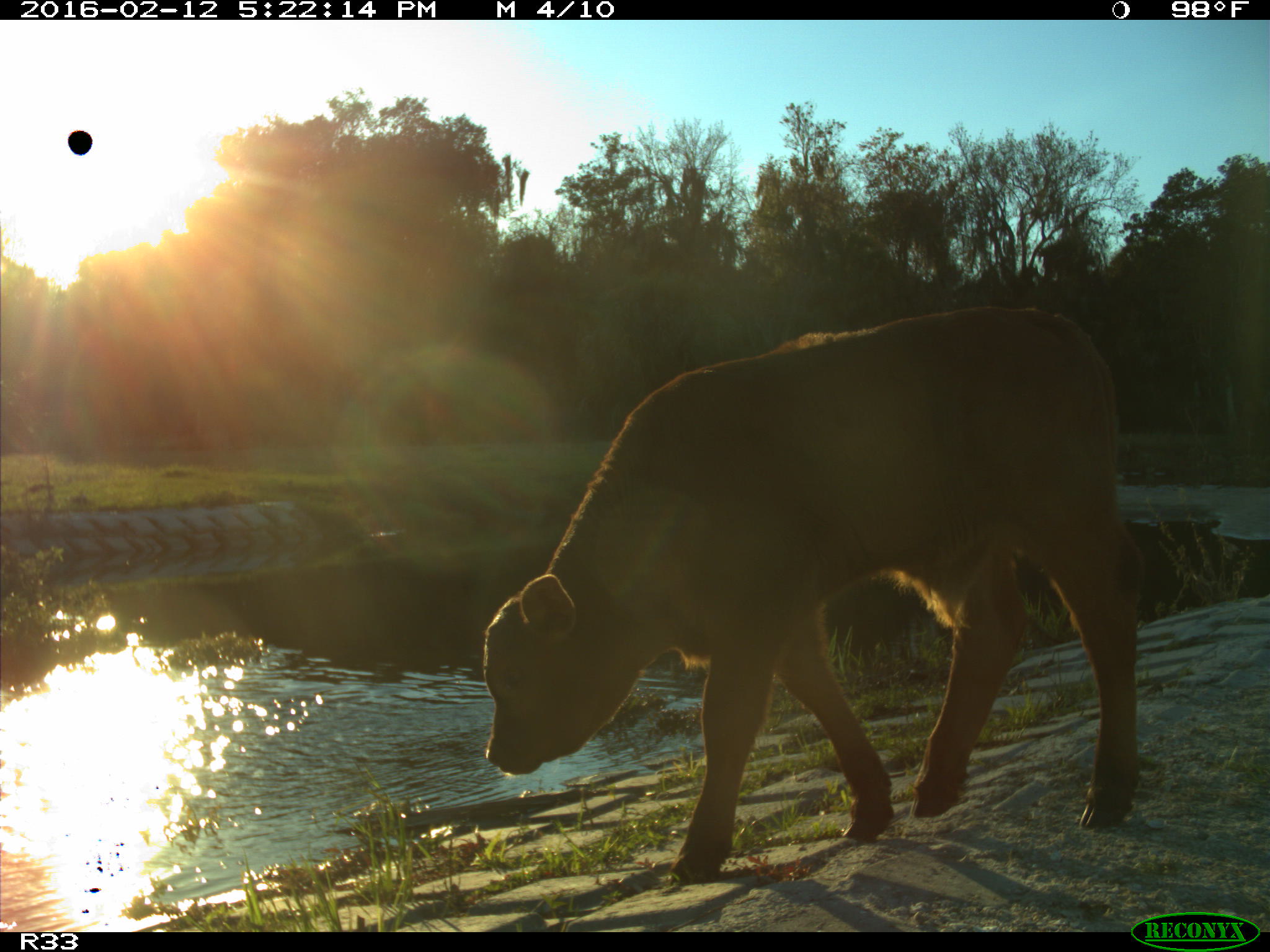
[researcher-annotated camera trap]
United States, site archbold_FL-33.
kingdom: Animalia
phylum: Chordata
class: Mammalia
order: Artiodactyla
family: Bovidae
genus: Bos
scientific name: Bos taurus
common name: domestic cow